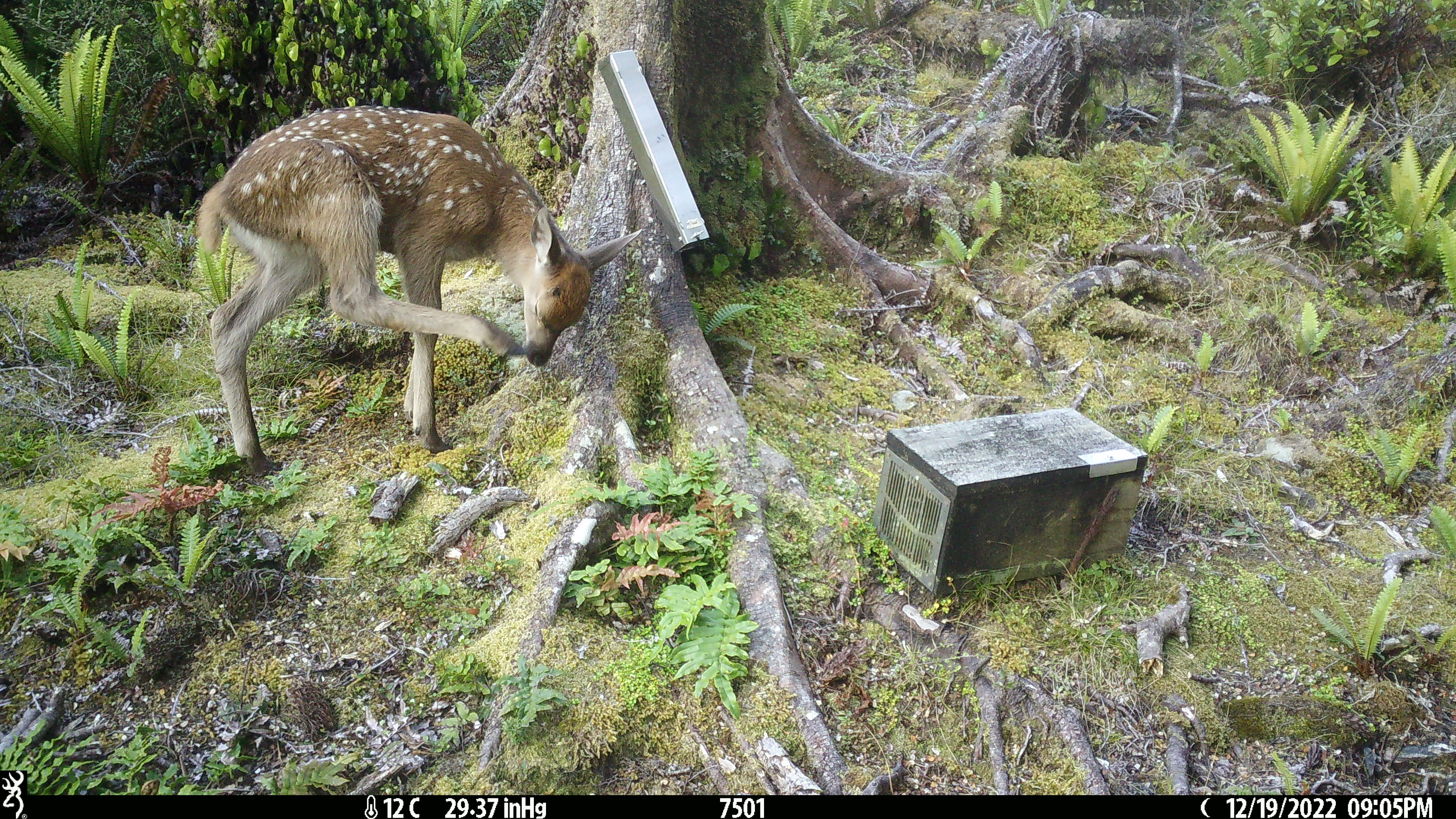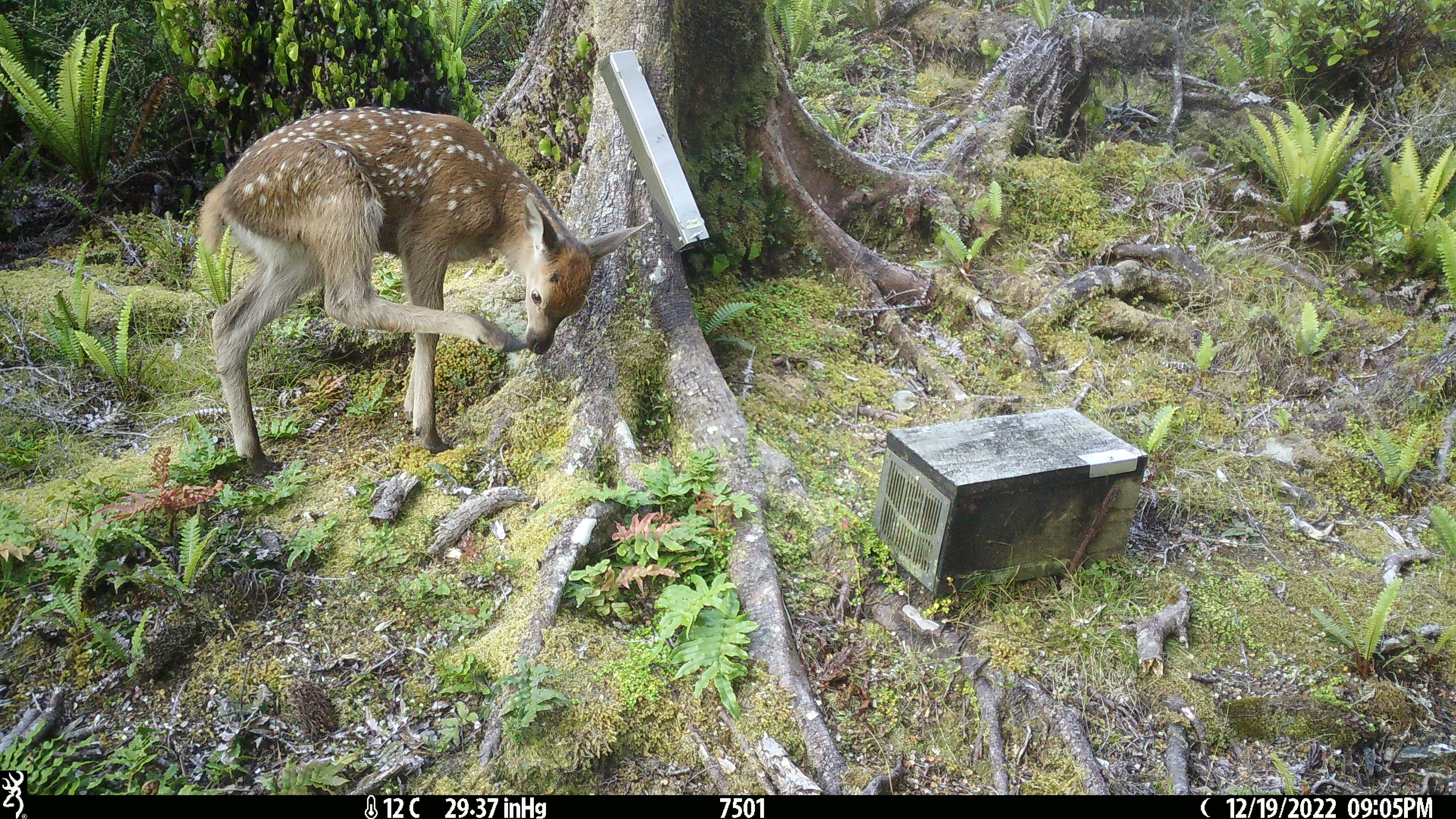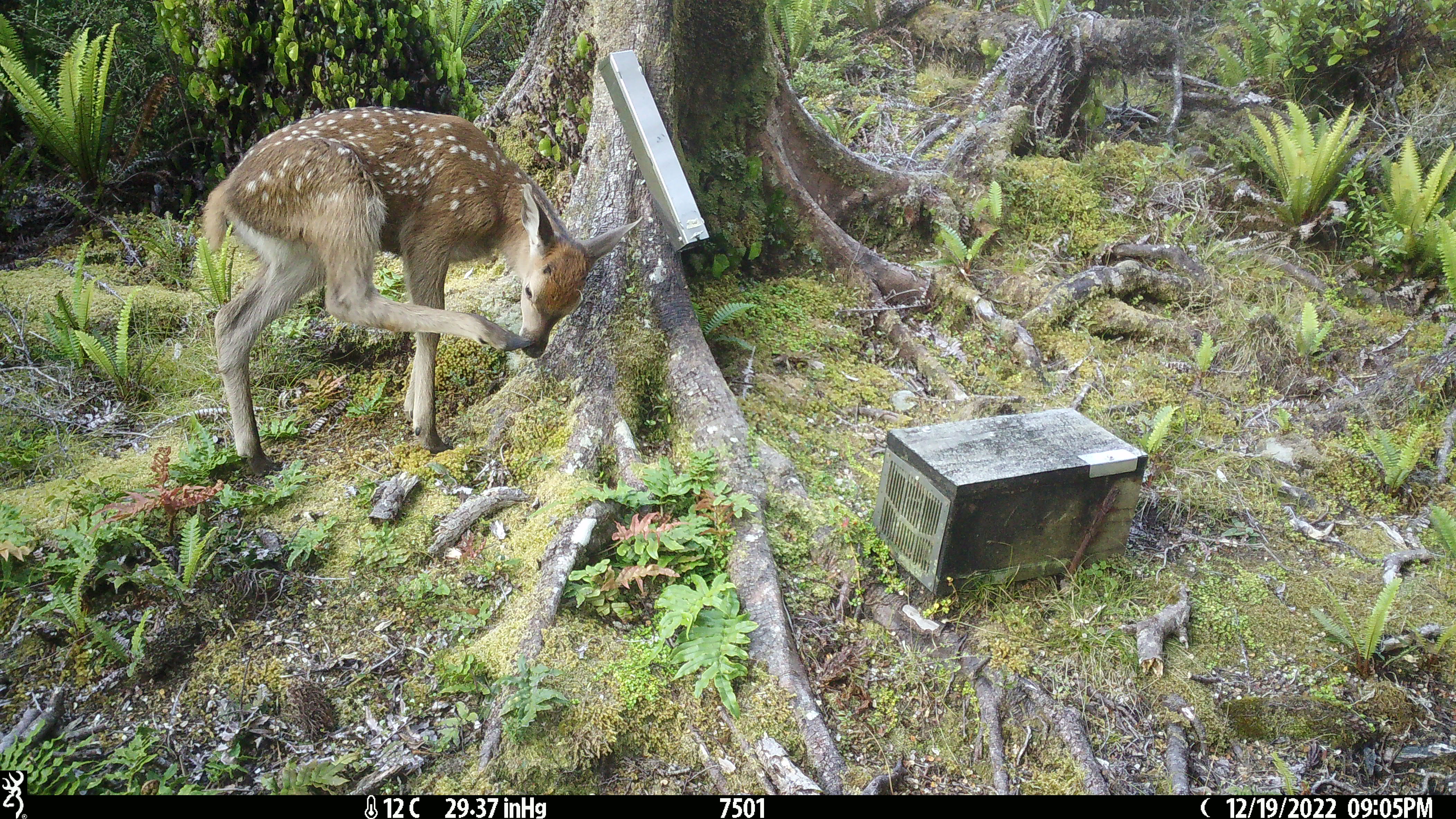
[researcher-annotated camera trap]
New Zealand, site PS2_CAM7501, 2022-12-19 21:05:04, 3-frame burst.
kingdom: Animalia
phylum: Chordata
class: Mammalia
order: Artiodactyla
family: Cervidae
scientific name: Cervidae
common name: deer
Deer (Cervidae).